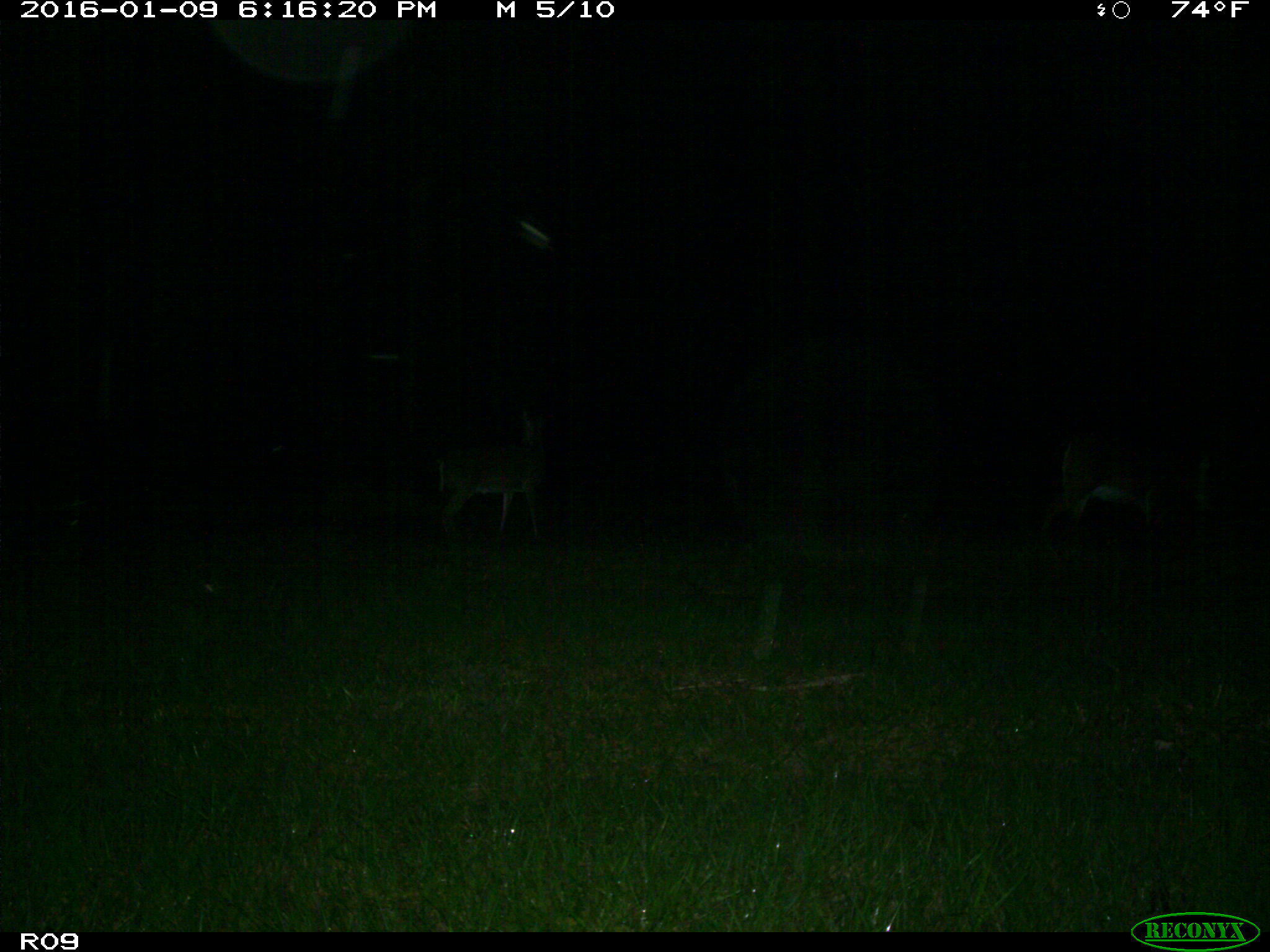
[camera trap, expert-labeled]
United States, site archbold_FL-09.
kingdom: Animalia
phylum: Chordata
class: Mammalia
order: Artiodactyla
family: Cervidae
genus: Odocoileus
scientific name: Odocoileus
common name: deer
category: unidentified deer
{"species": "unidentified deer (deer) (Odocoileus)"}